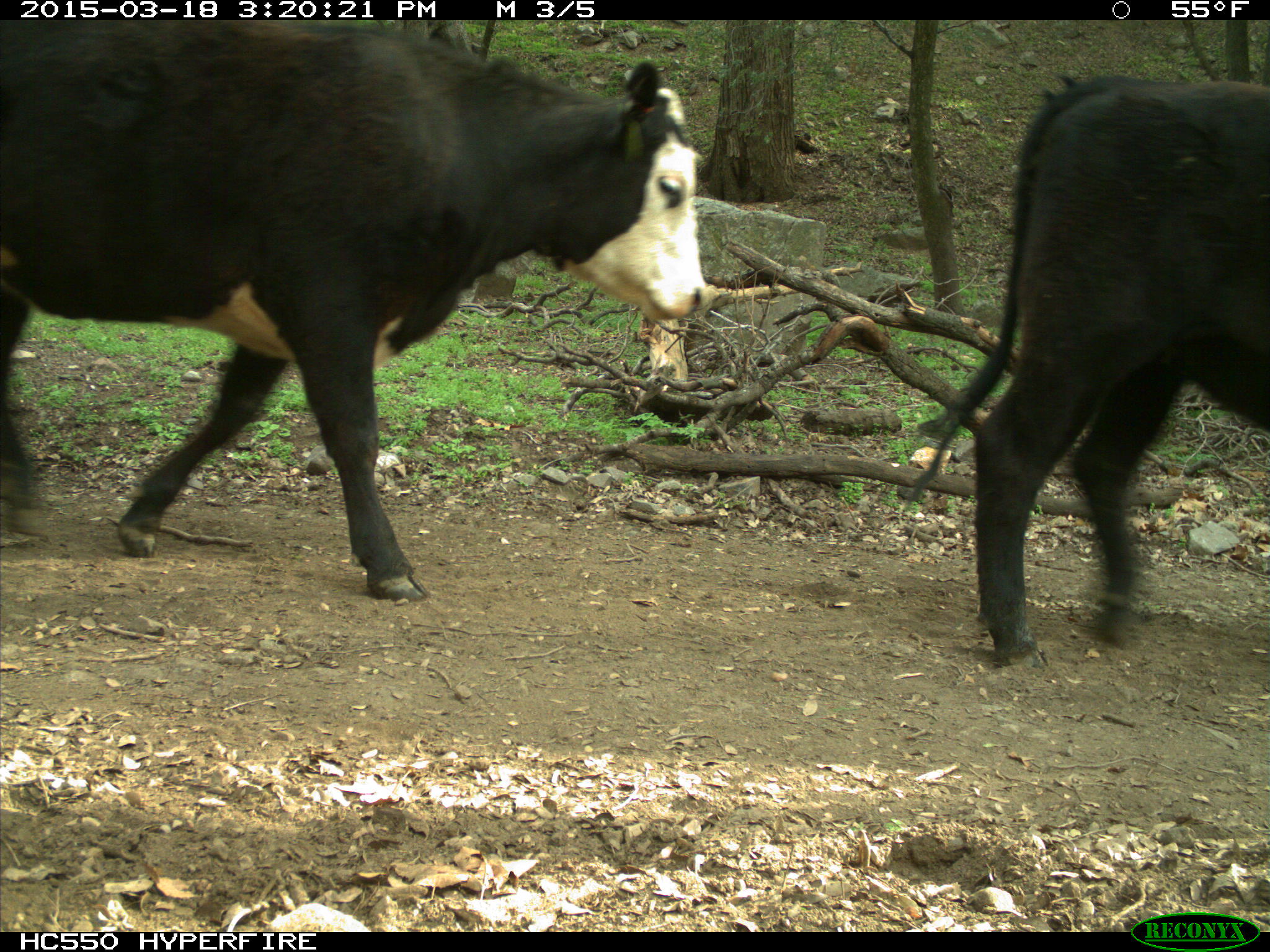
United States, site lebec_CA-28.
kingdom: Animalia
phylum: Chordata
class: Mammalia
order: Artiodactyla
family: Bovidae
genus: Bos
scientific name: Bos taurus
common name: domestic cow